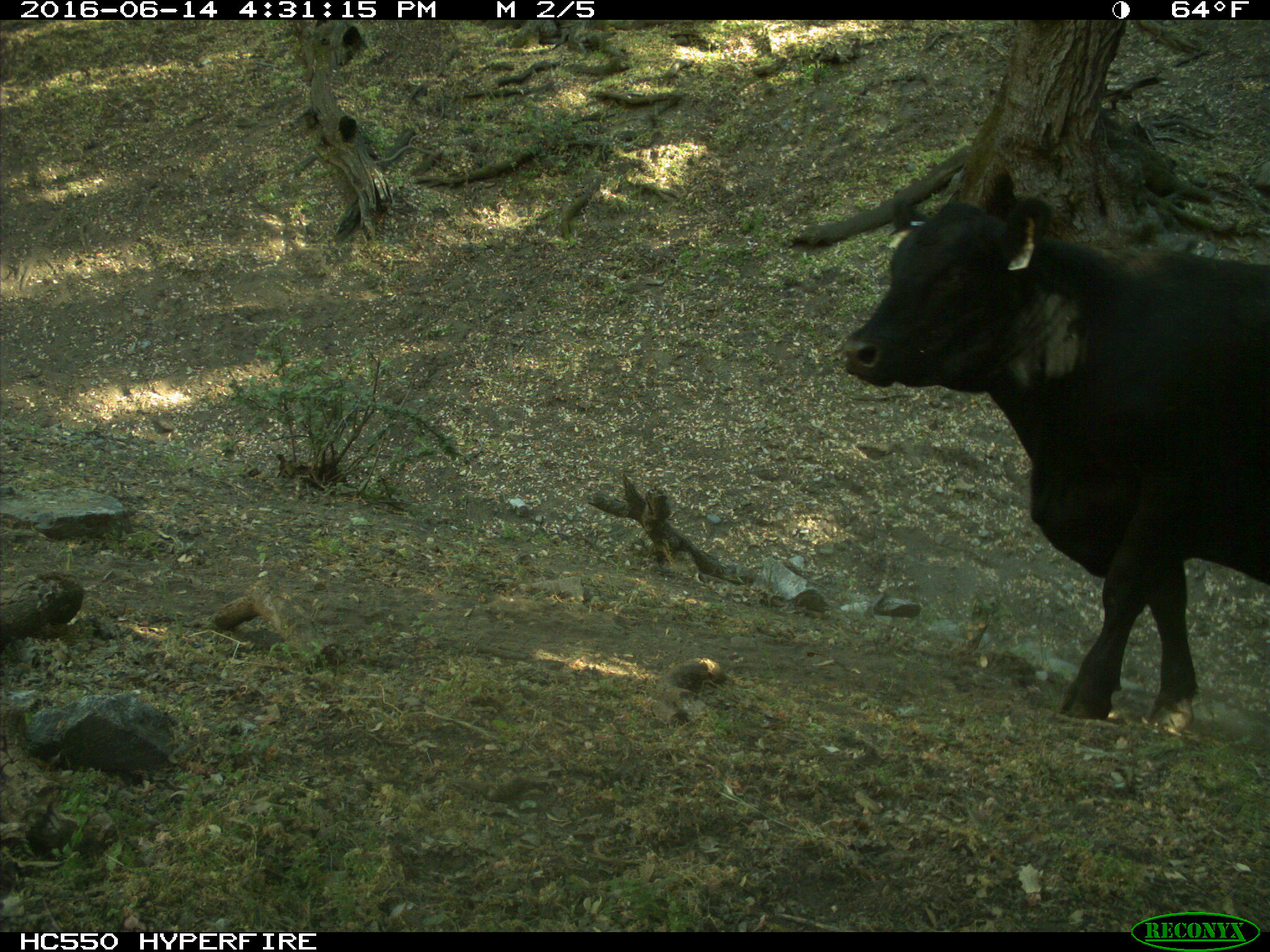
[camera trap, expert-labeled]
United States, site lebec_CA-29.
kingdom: Animalia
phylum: Chordata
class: Mammalia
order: Artiodactyla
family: Bovidae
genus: Bos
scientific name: Bos taurus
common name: domestic cow